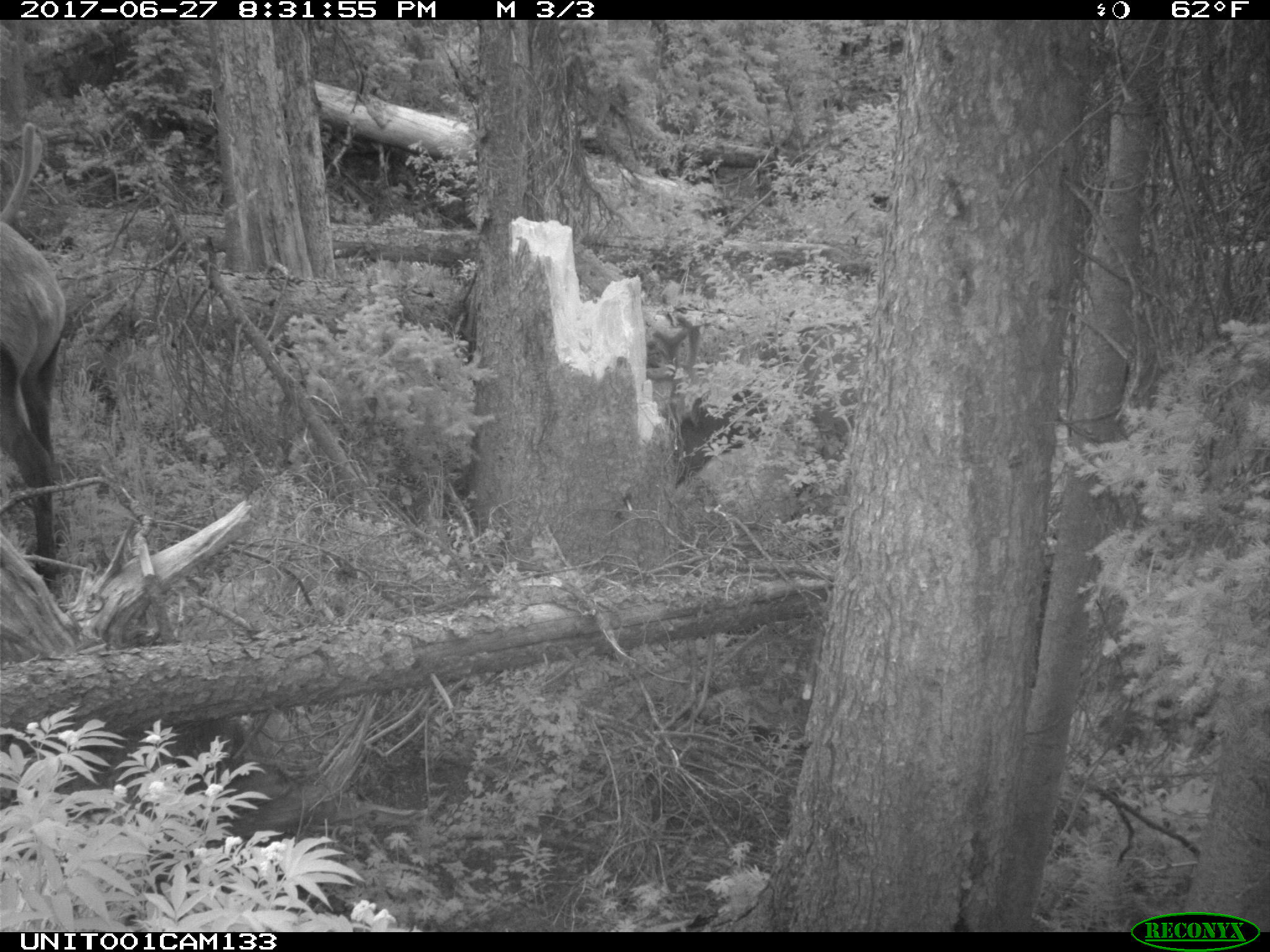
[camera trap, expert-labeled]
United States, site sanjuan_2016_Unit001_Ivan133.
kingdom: Animalia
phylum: Chordata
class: Mammalia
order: Artiodactyla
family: Cervidae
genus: Cervus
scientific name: Cervus elaphus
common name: red deer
Cervus elaphus (red deer).